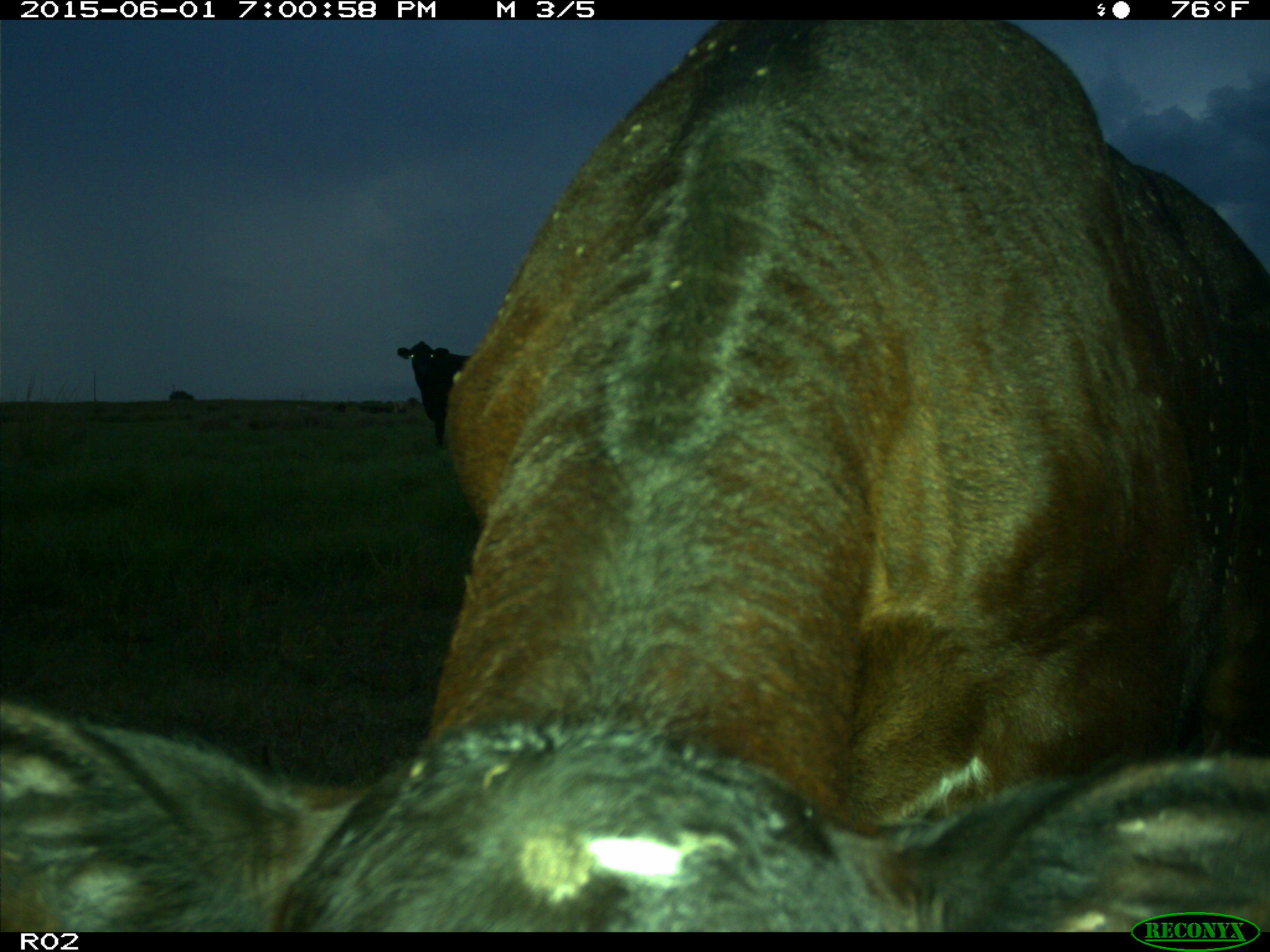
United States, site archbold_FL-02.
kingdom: Animalia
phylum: Chordata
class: Mammalia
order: Artiodactyla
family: Bovidae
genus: Bos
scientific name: Bos taurus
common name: domestic cow